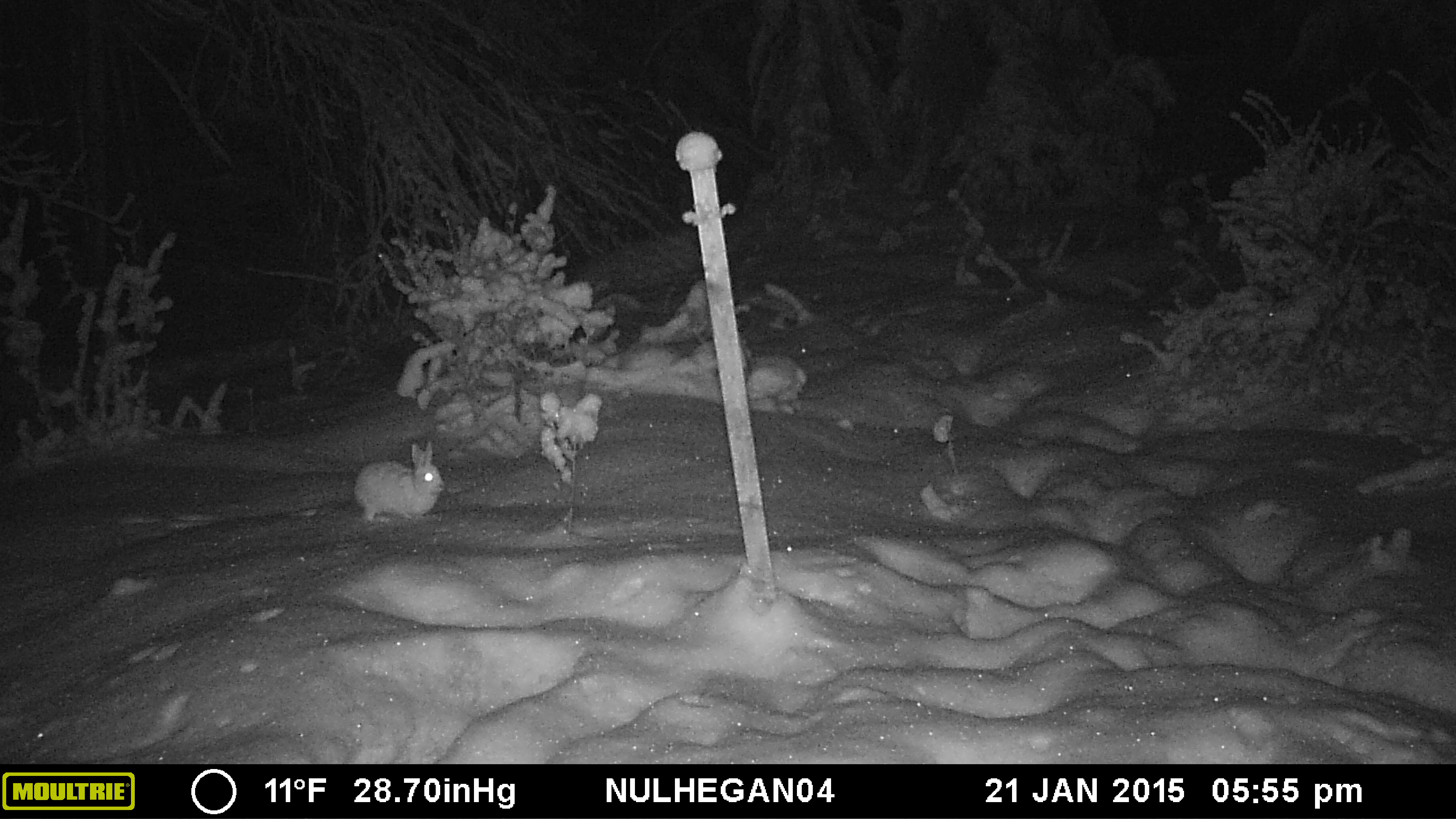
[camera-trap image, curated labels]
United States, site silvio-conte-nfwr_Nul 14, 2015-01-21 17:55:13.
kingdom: Animalia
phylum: Chordata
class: Mammalia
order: Lagomorpha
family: Leporidae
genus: Lepus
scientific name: Lepus americanus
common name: snowshoe hare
Snowshoe hare (Lepus americanus).